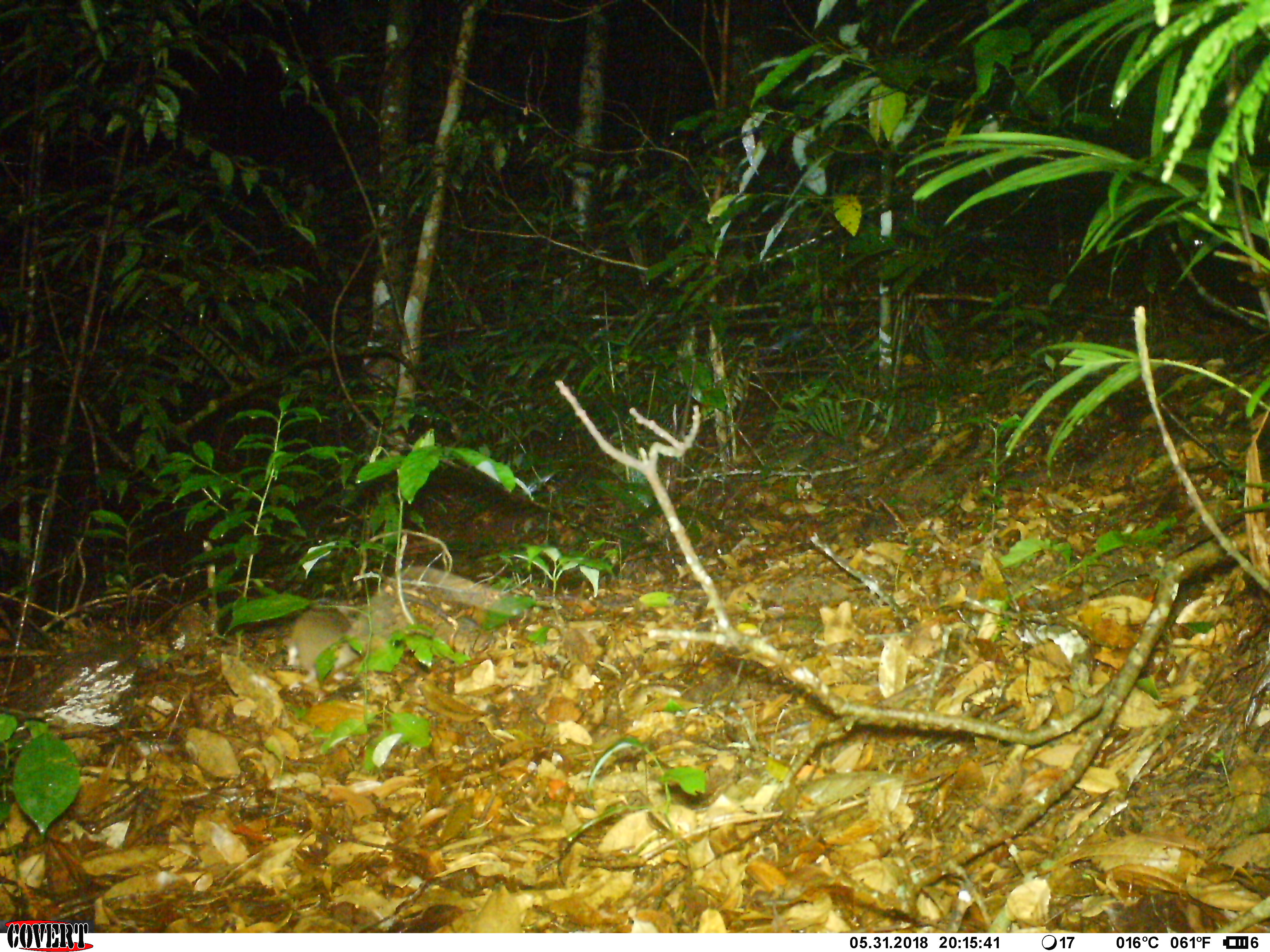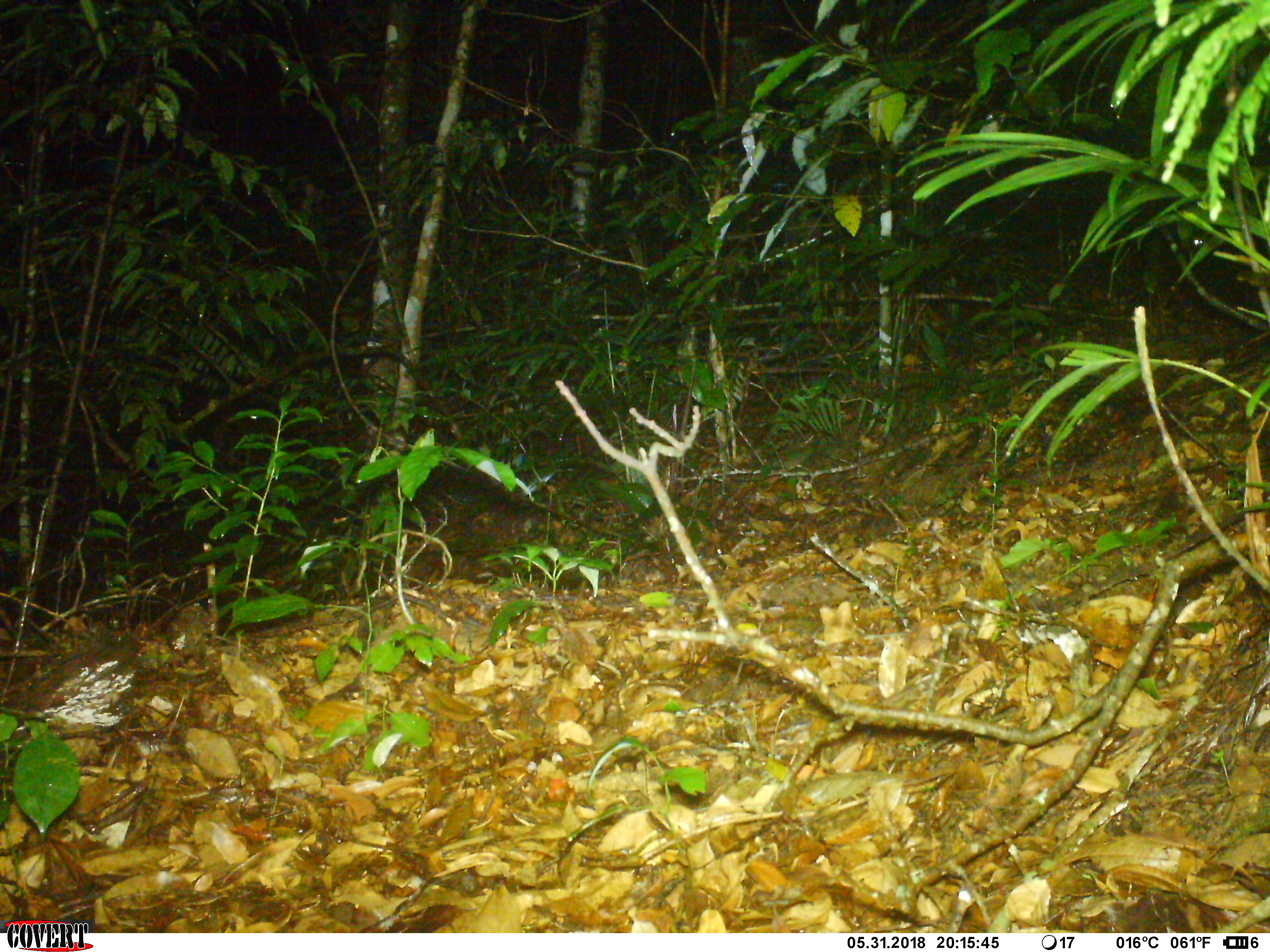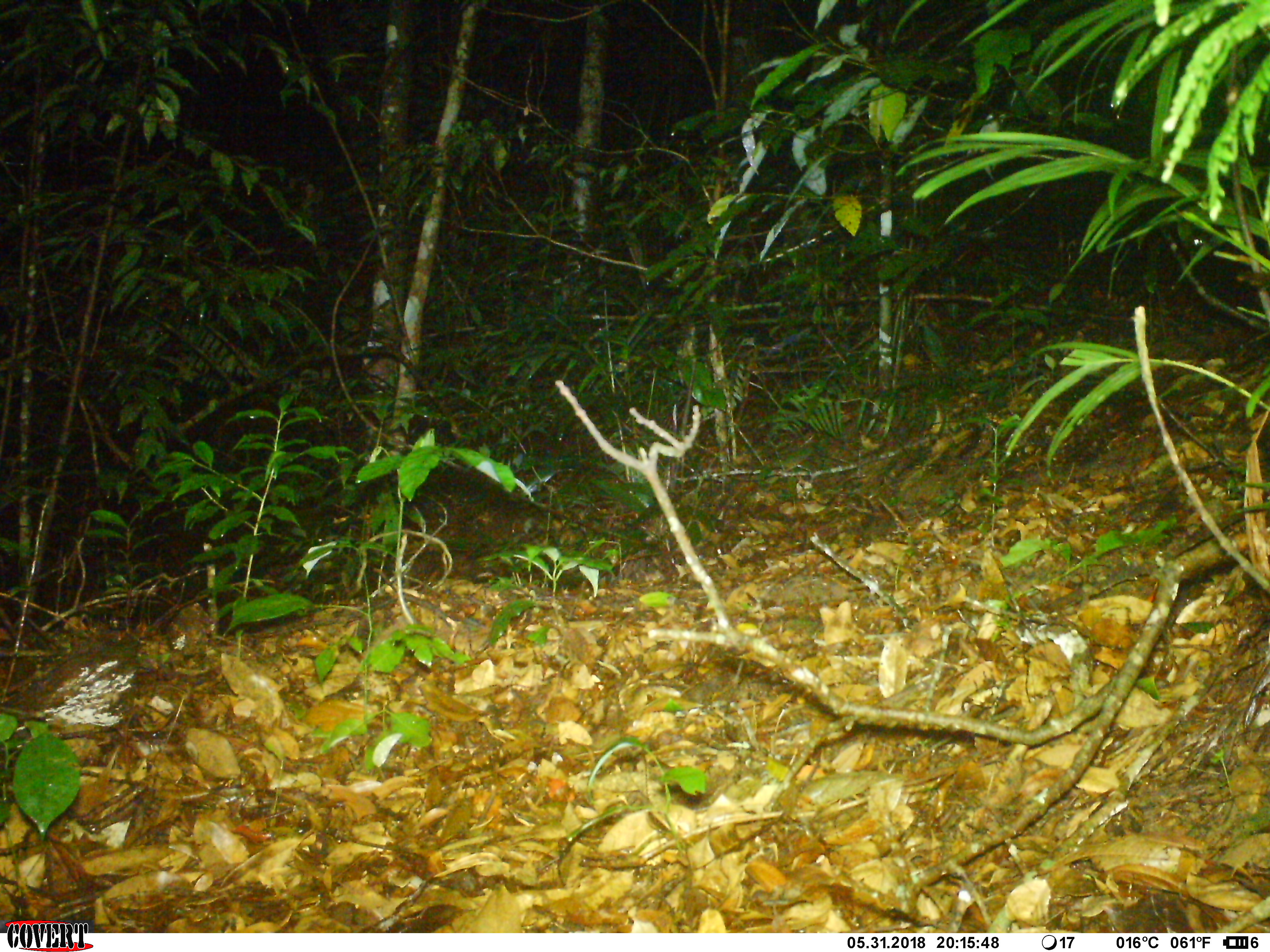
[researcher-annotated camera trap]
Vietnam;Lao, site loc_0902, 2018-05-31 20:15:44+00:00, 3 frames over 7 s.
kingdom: Animalia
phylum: Chordata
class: Mammalia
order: Rodentia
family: Muridae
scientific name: Muridae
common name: old-world mice and rats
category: unidentified murid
Unidentified murid (old-world mice and rats) (Muridae). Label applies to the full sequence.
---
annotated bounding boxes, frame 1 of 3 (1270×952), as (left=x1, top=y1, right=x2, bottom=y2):
unidentified murid: (left=286, top=602, right=366, bottom=689)